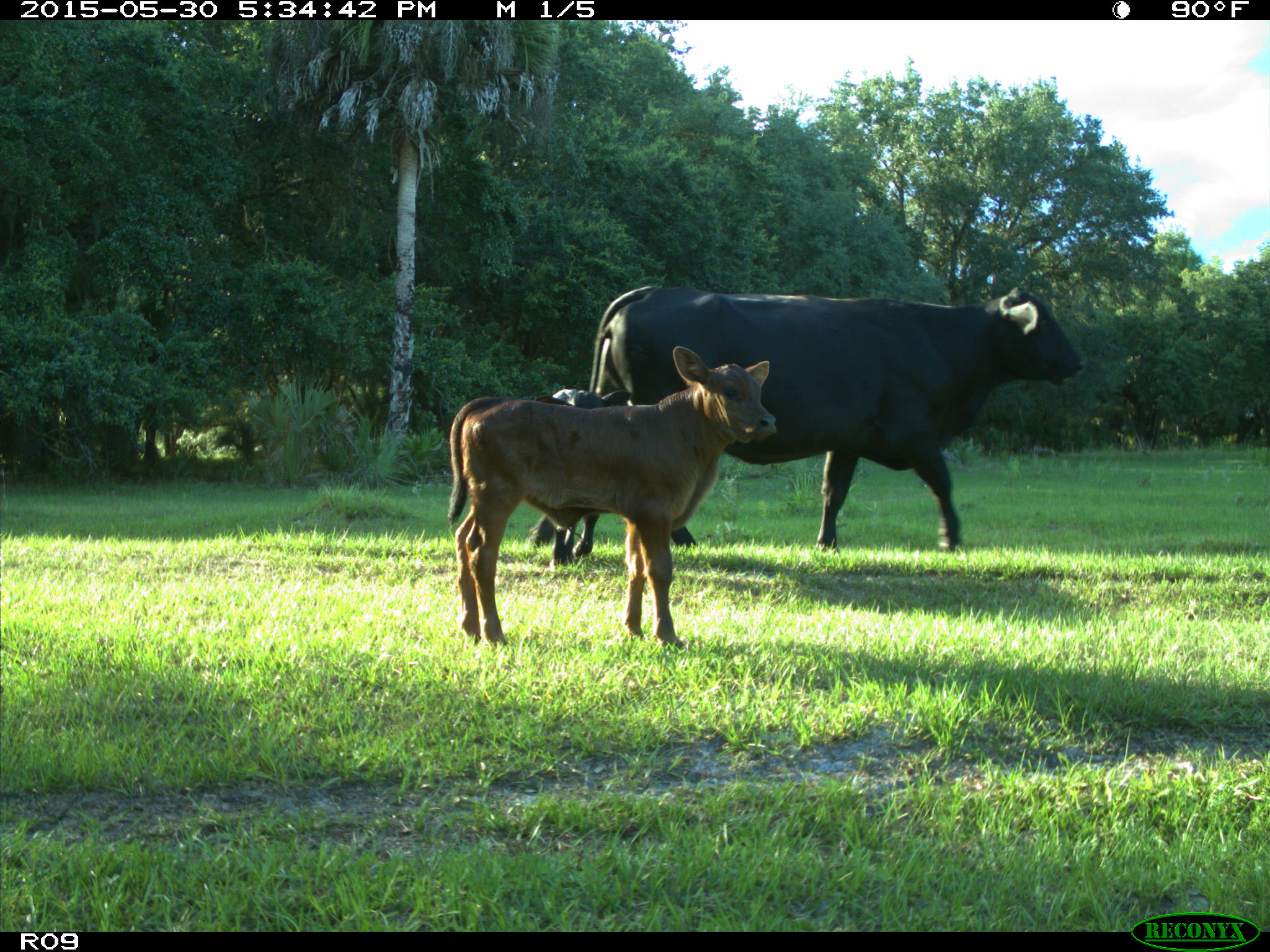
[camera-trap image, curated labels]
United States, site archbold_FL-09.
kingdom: Animalia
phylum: Chordata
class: Mammalia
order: Artiodactyla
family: Bovidae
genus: Bos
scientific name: Bos taurus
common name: domestic cow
Bos taurus (domestic cow).